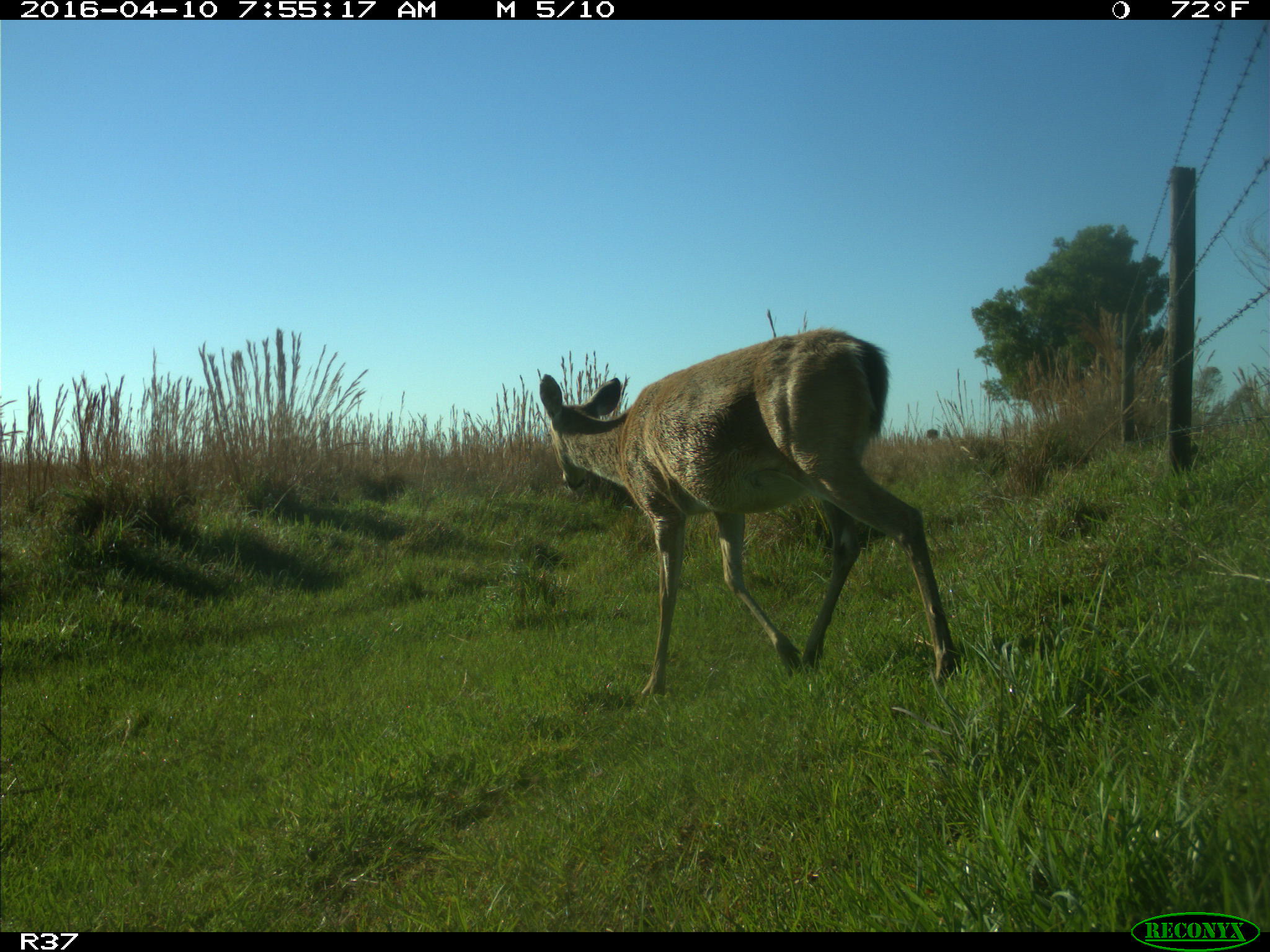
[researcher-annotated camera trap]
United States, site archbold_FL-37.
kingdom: Animalia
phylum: Chordata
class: Mammalia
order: Artiodactyla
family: Cervidae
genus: Odocoileus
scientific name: Odocoileus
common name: deer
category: unidentified deer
Unidentified deer (deer) (Odocoileus).